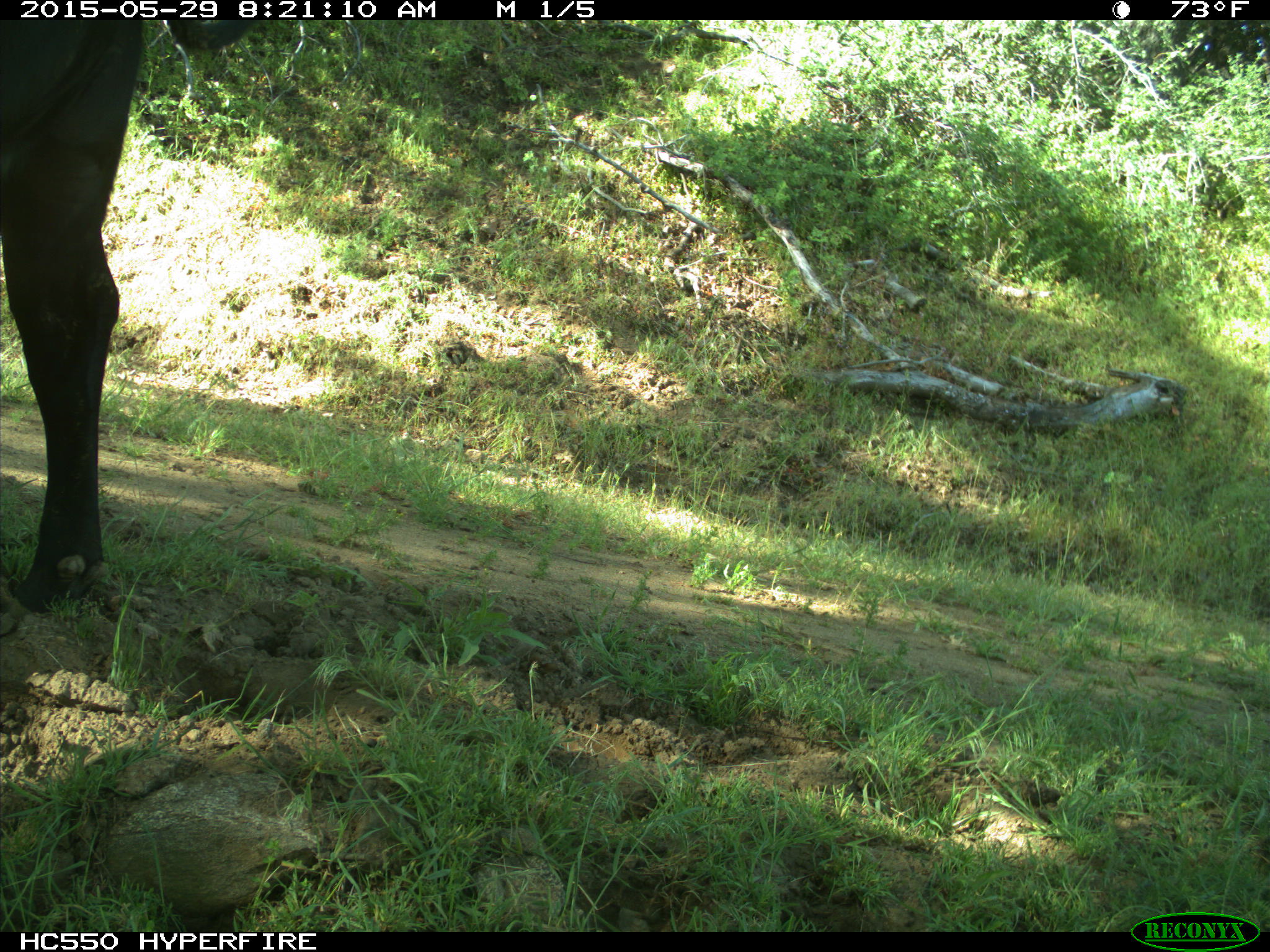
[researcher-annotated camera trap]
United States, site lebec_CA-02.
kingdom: Animalia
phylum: Chordata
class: Mammalia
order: Artiodactyla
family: Bovidae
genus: Bos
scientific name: Bos taurus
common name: domestic cow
Bos taurus (domestic cow).